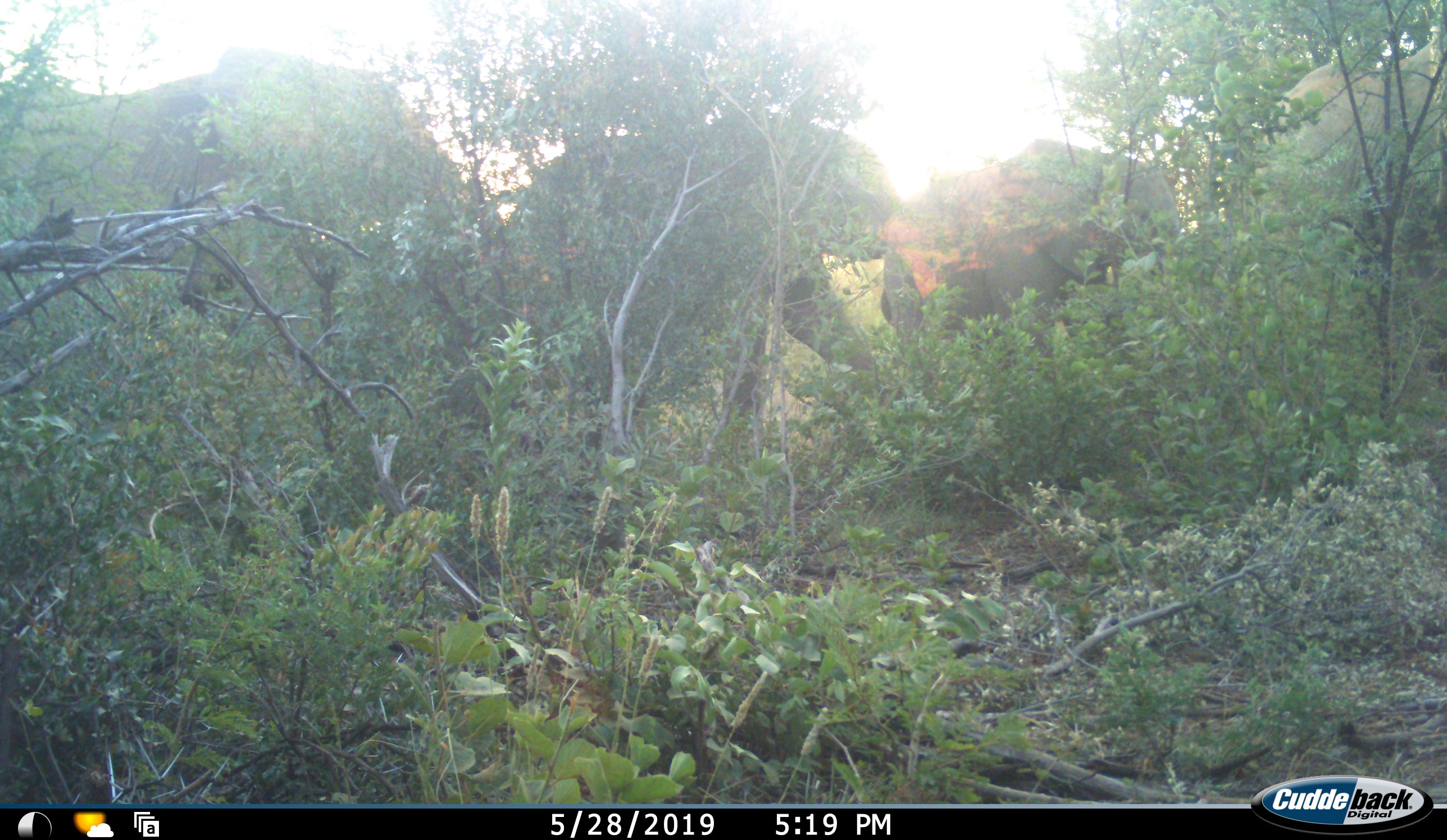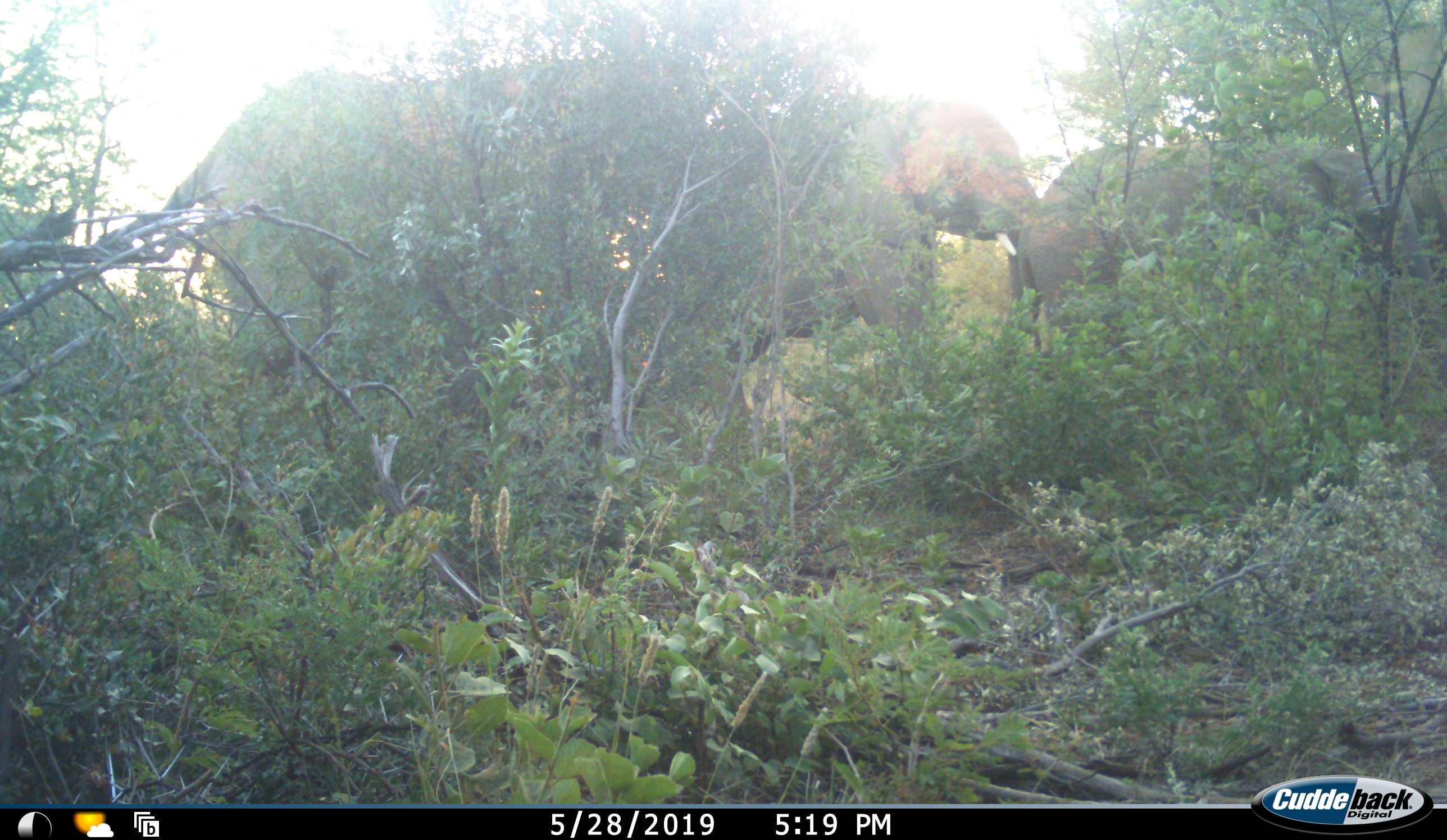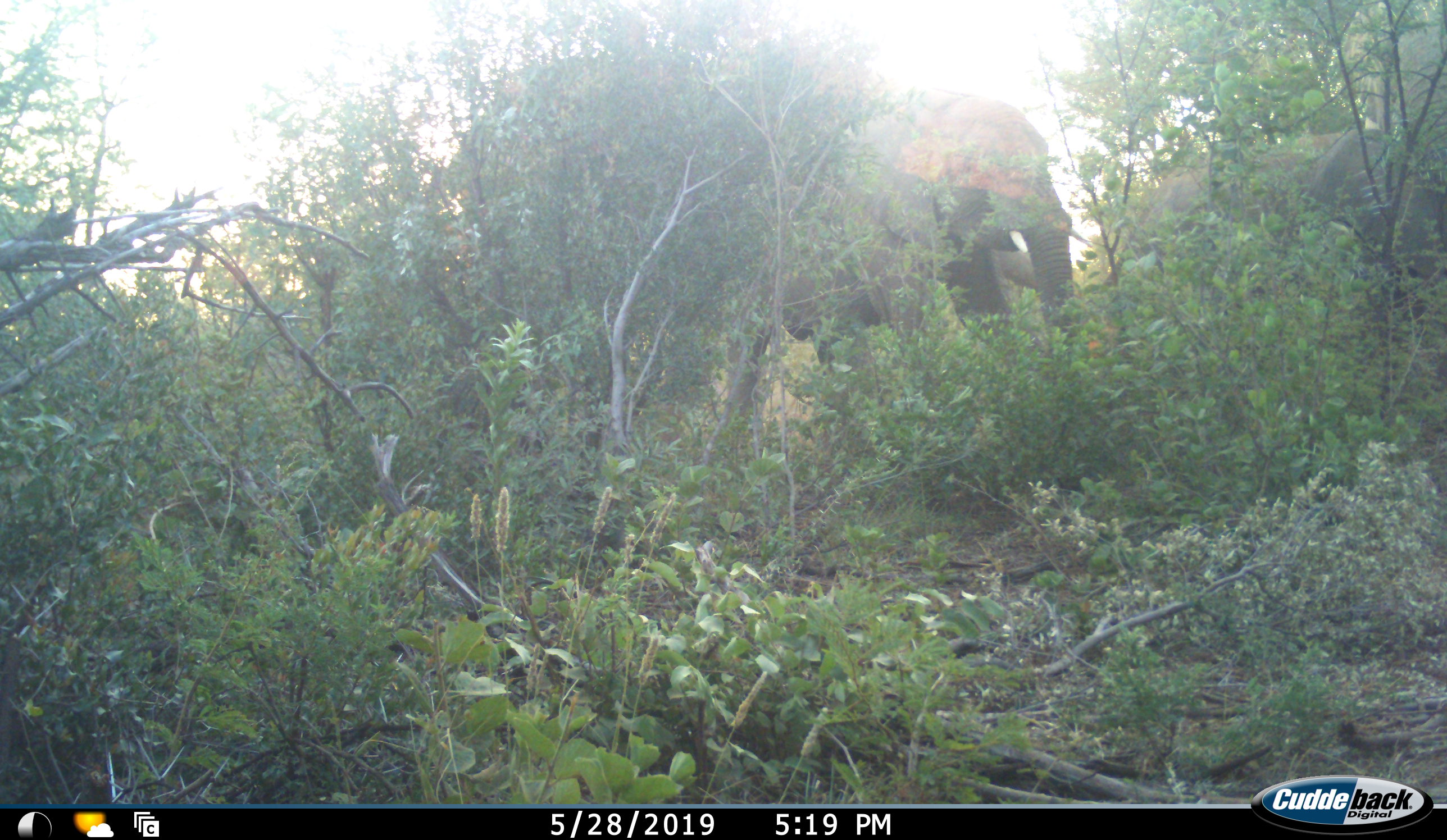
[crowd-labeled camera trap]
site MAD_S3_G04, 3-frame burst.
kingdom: Animalia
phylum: Chordata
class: Mammalia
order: Proboscidea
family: Elephantidae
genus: Loxodonta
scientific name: Loxodonta africana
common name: african bush elephant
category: elephant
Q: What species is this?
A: Elephant (african bush elephant) (Loxodonta africana).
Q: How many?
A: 3.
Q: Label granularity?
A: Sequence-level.